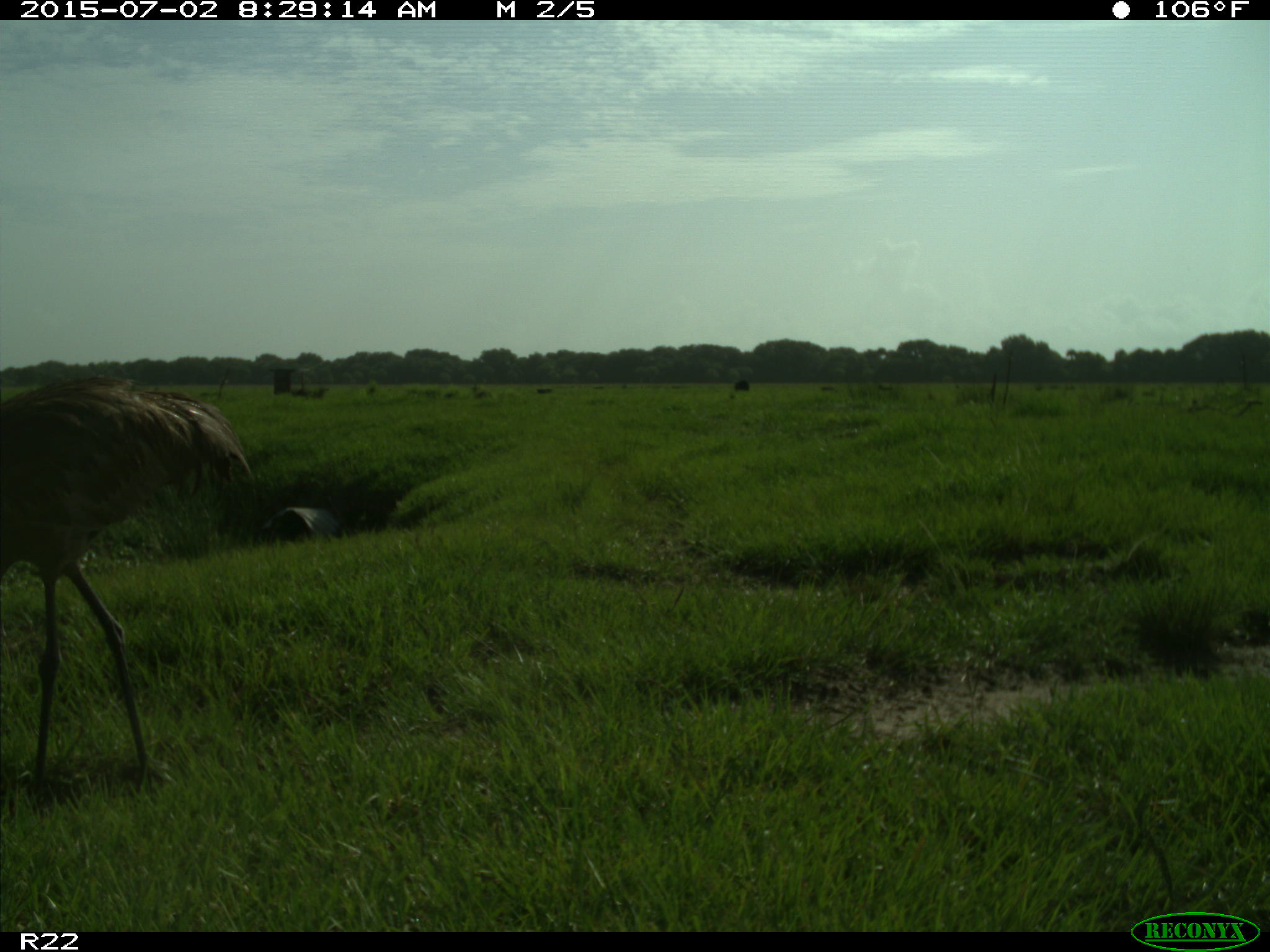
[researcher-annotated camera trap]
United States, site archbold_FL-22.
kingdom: Animalia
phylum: Chordata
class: Mammalia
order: Artiodactyla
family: Bovidae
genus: Bos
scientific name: Bos taurus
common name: domestic cow